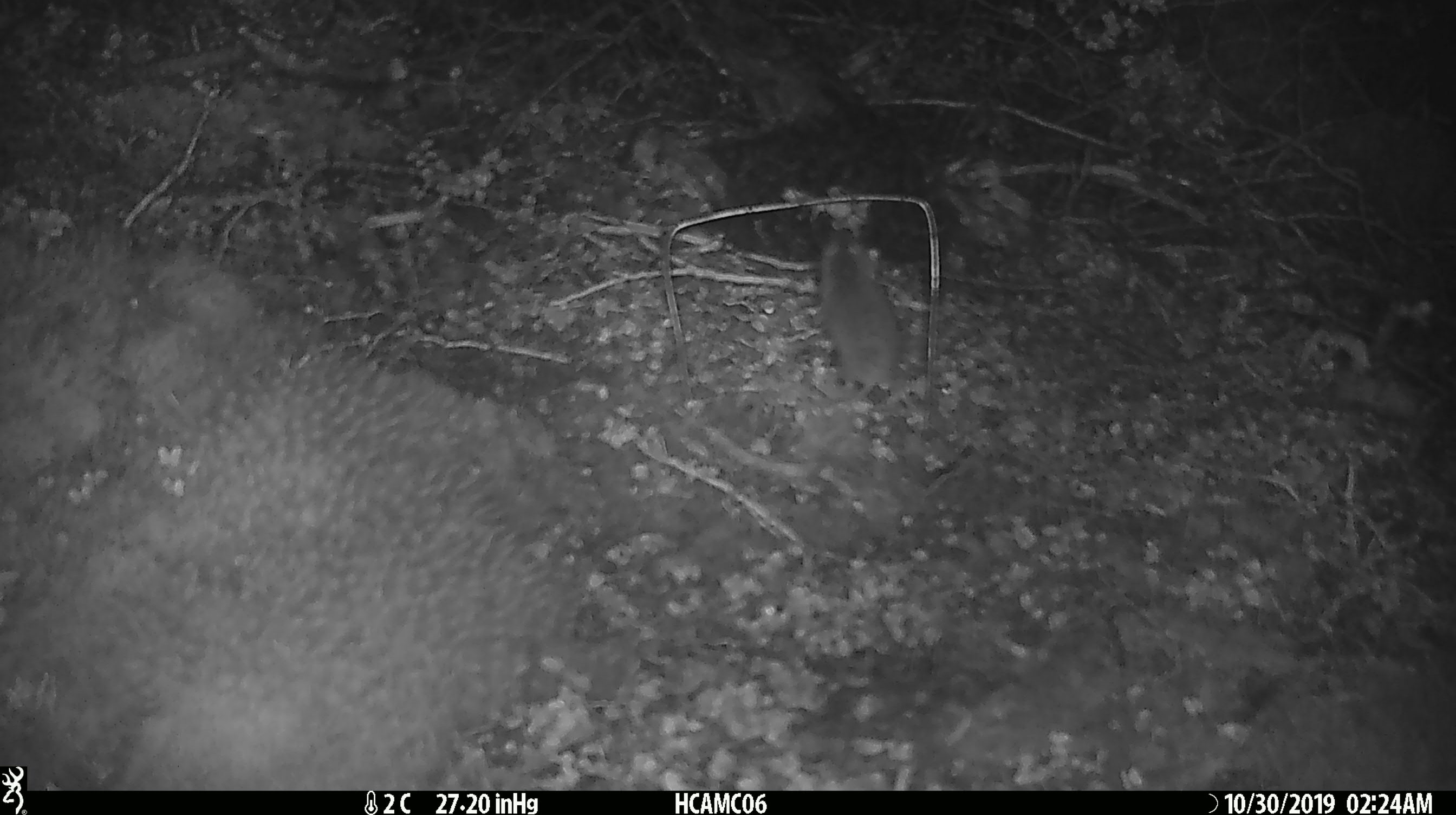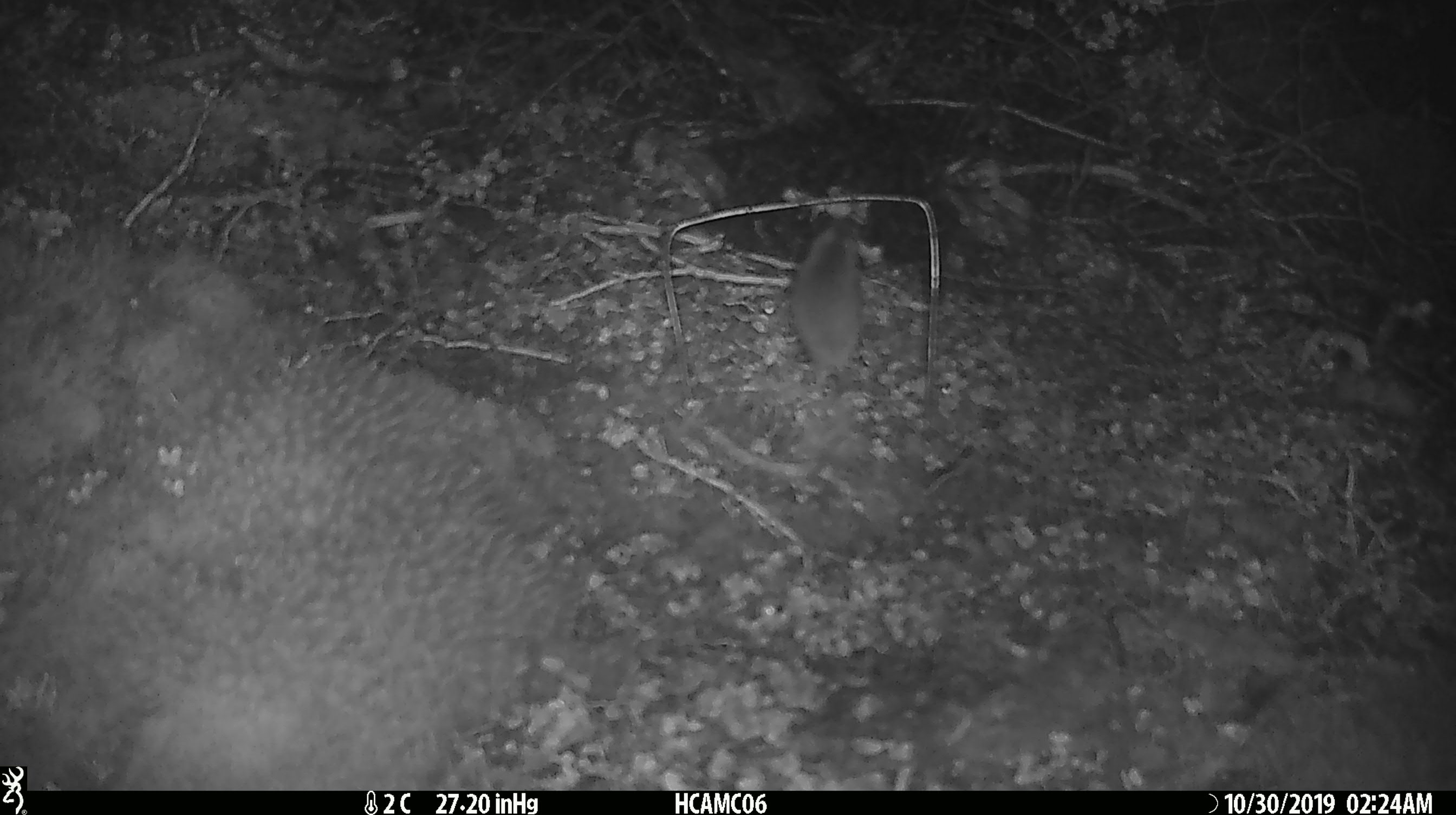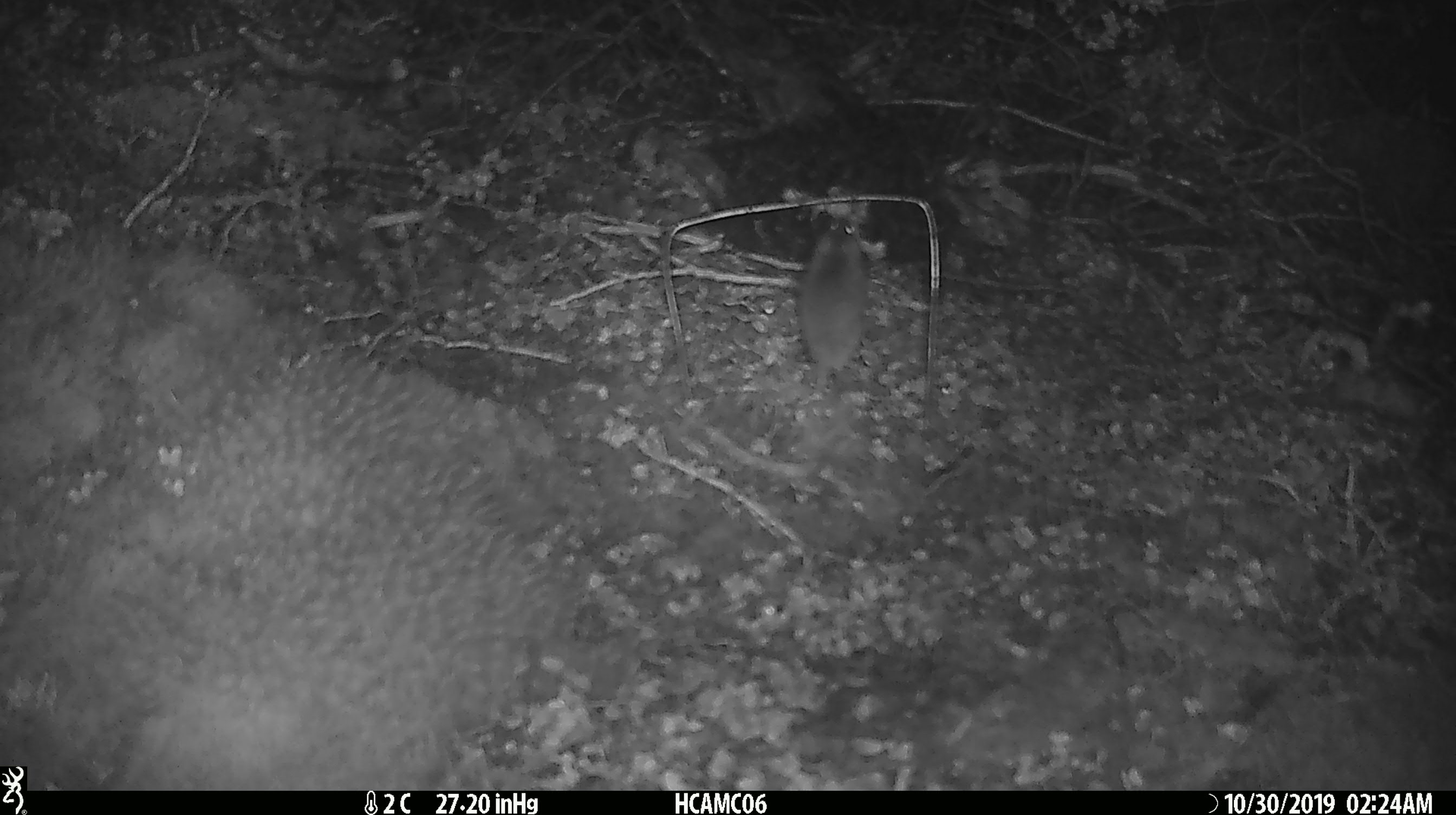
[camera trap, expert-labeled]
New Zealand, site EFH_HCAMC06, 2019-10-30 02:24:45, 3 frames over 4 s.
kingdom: Animalia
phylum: Chordata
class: Mammalia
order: Rodentia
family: Muridae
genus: Mus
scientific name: Mus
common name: mouse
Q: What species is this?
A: Mouse (Mus).